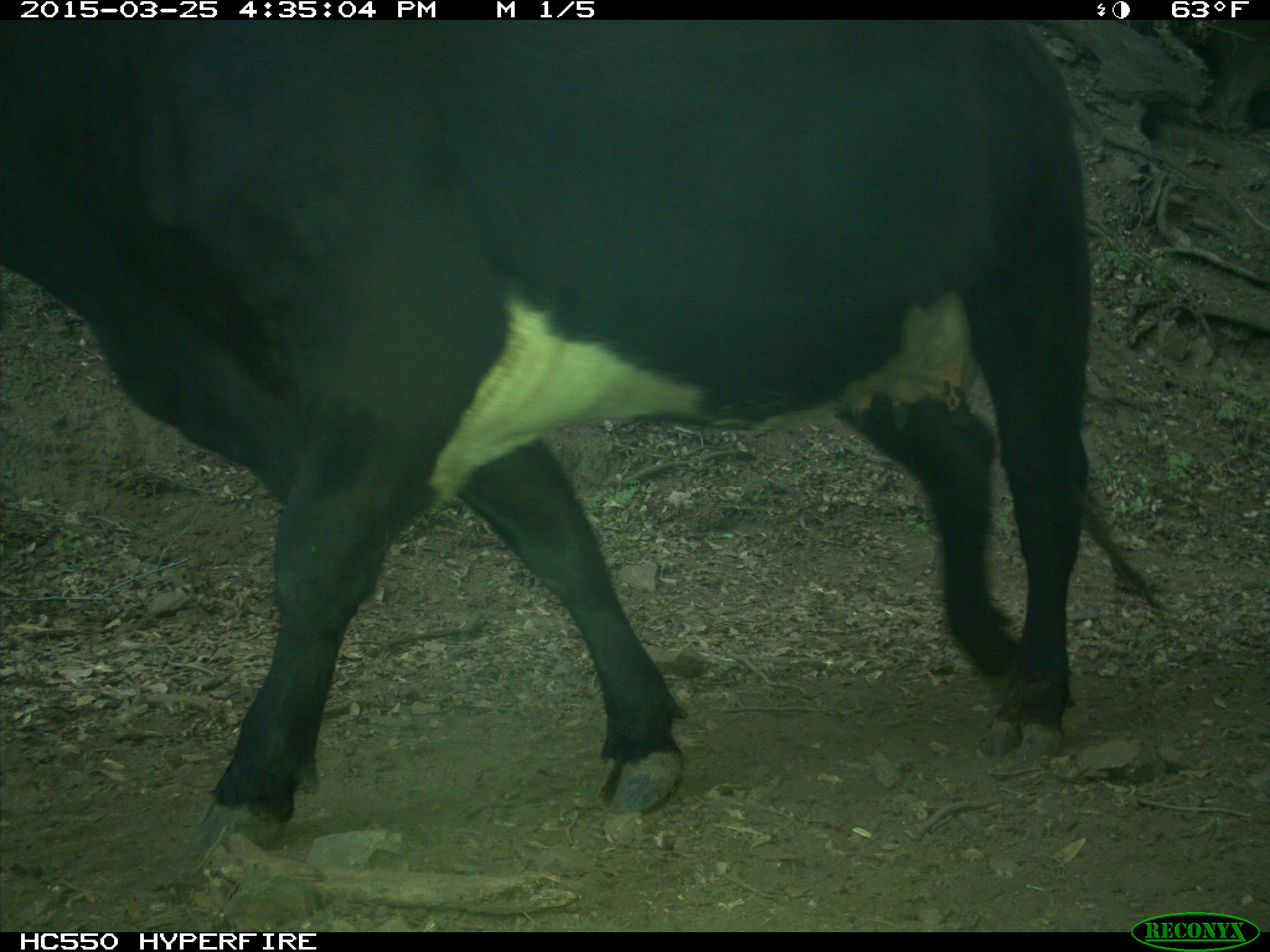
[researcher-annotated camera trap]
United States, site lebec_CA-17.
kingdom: Animalia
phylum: Chordata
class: Mammalia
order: Artiodactyla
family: Bovidae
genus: Bos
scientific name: Bos taurus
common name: domestic cow